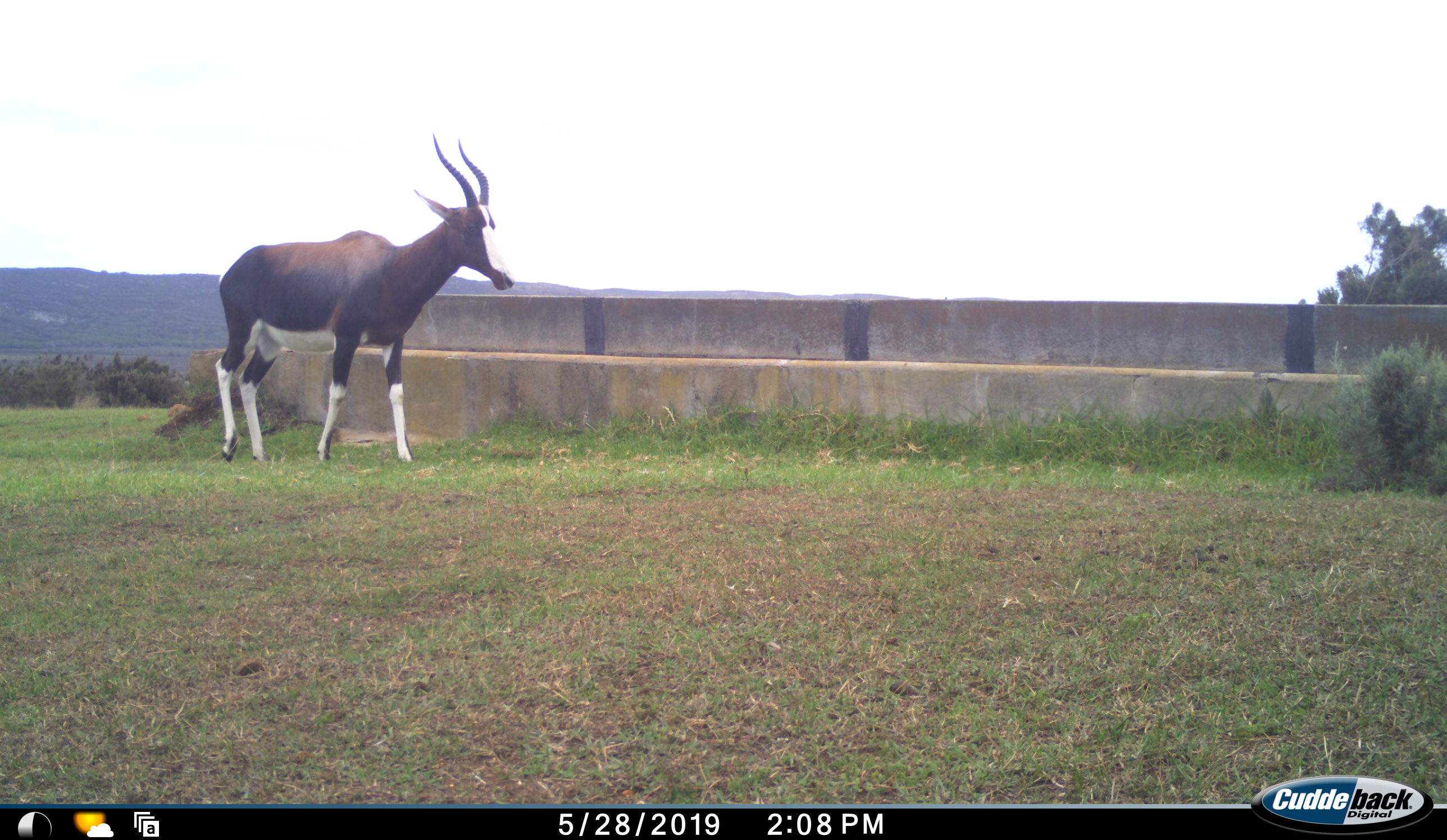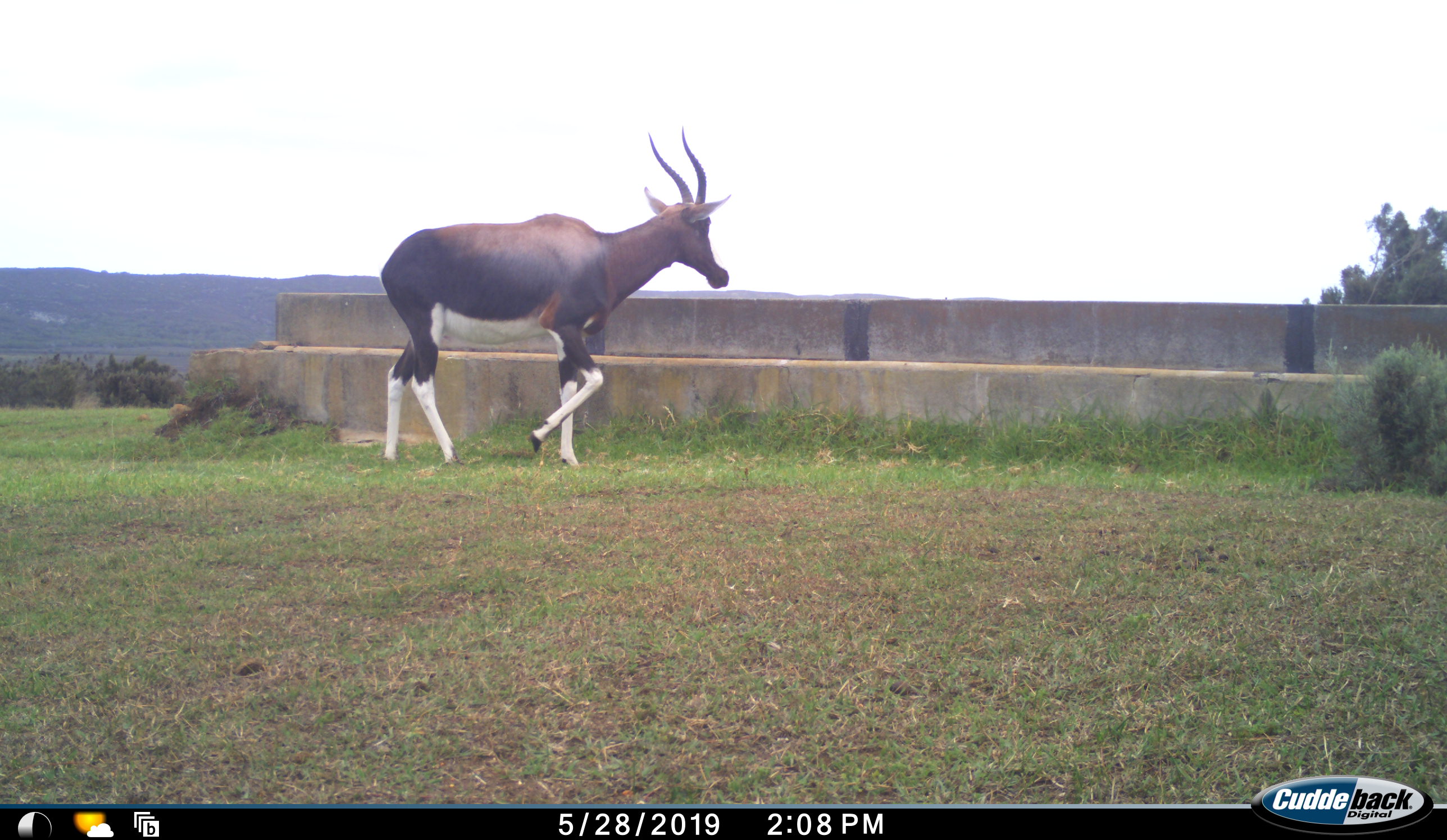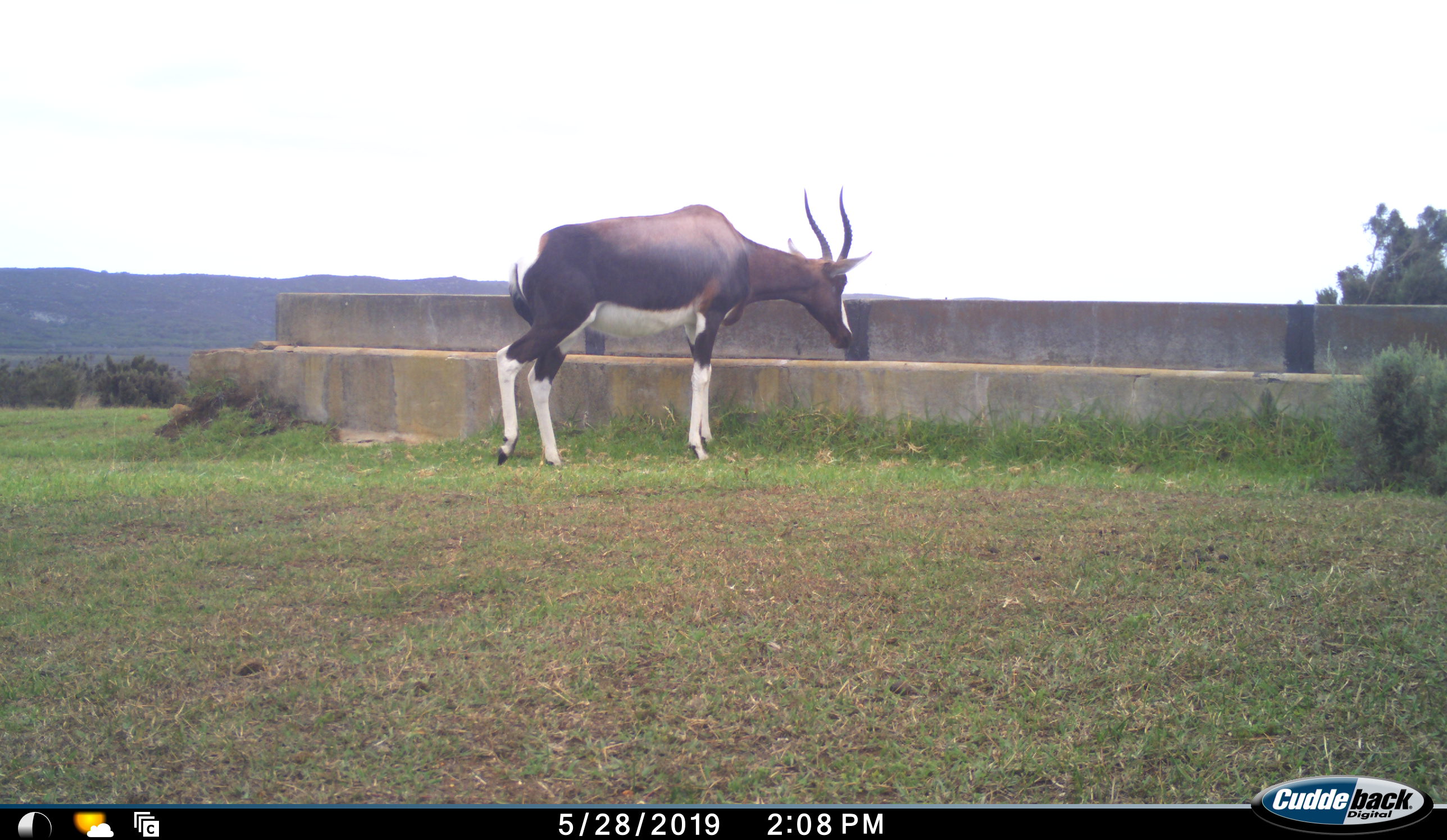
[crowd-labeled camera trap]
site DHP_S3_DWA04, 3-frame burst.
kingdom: Animalia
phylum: Chordata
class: Mammalia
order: Artiodactyla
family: Bovidae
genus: Damaliscus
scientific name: Damaliscus pygargus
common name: bontebok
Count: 1.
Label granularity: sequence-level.